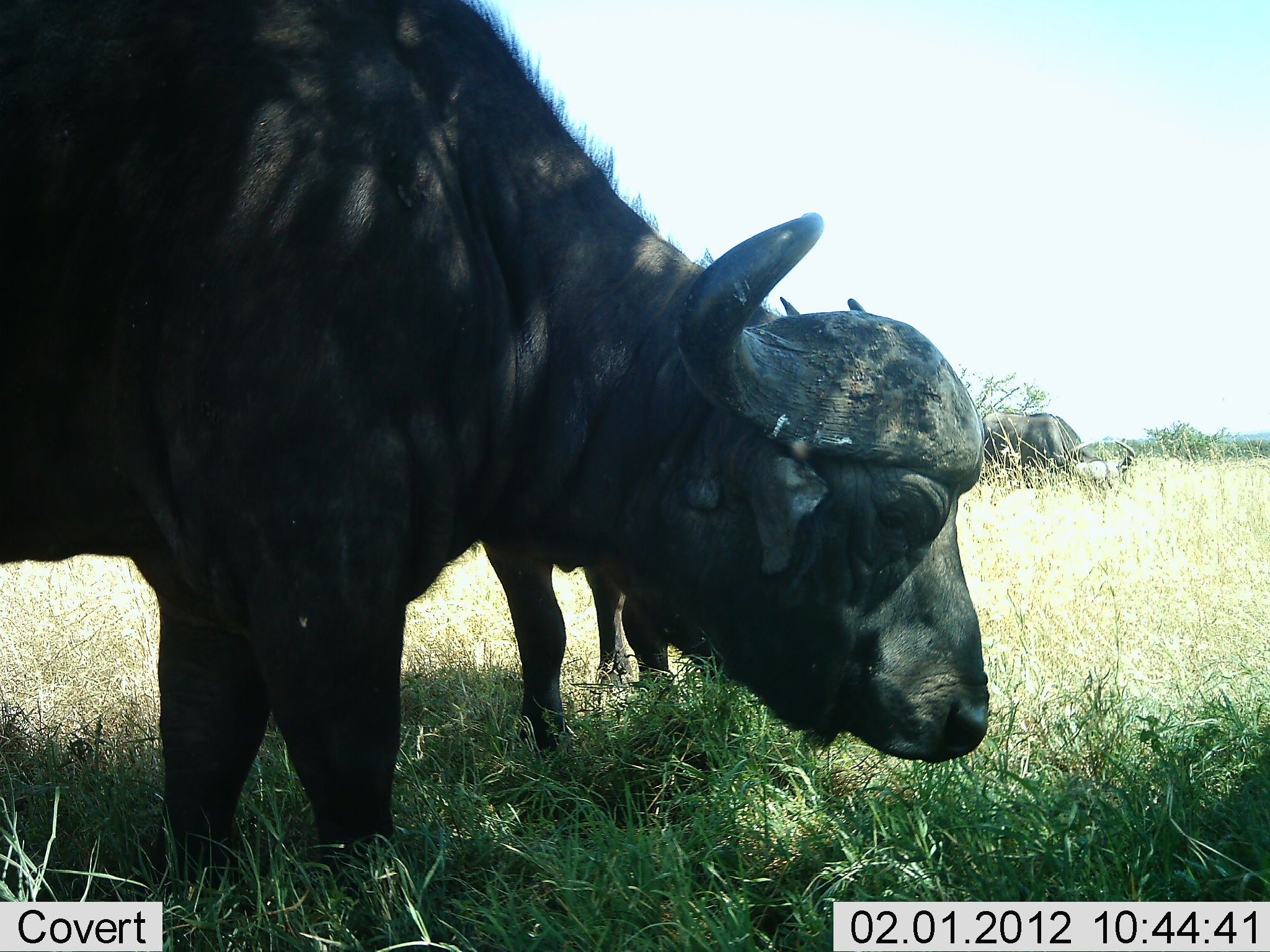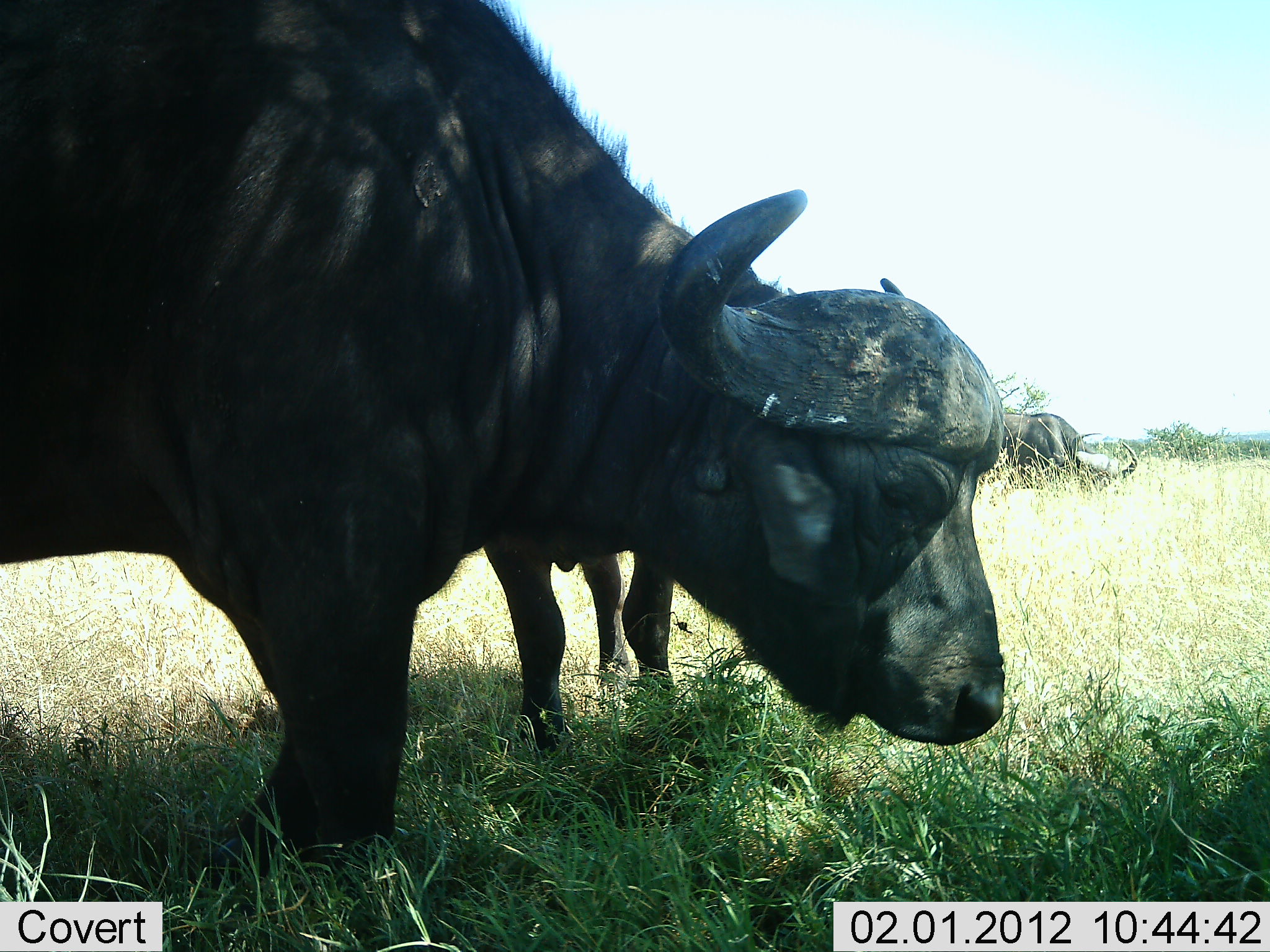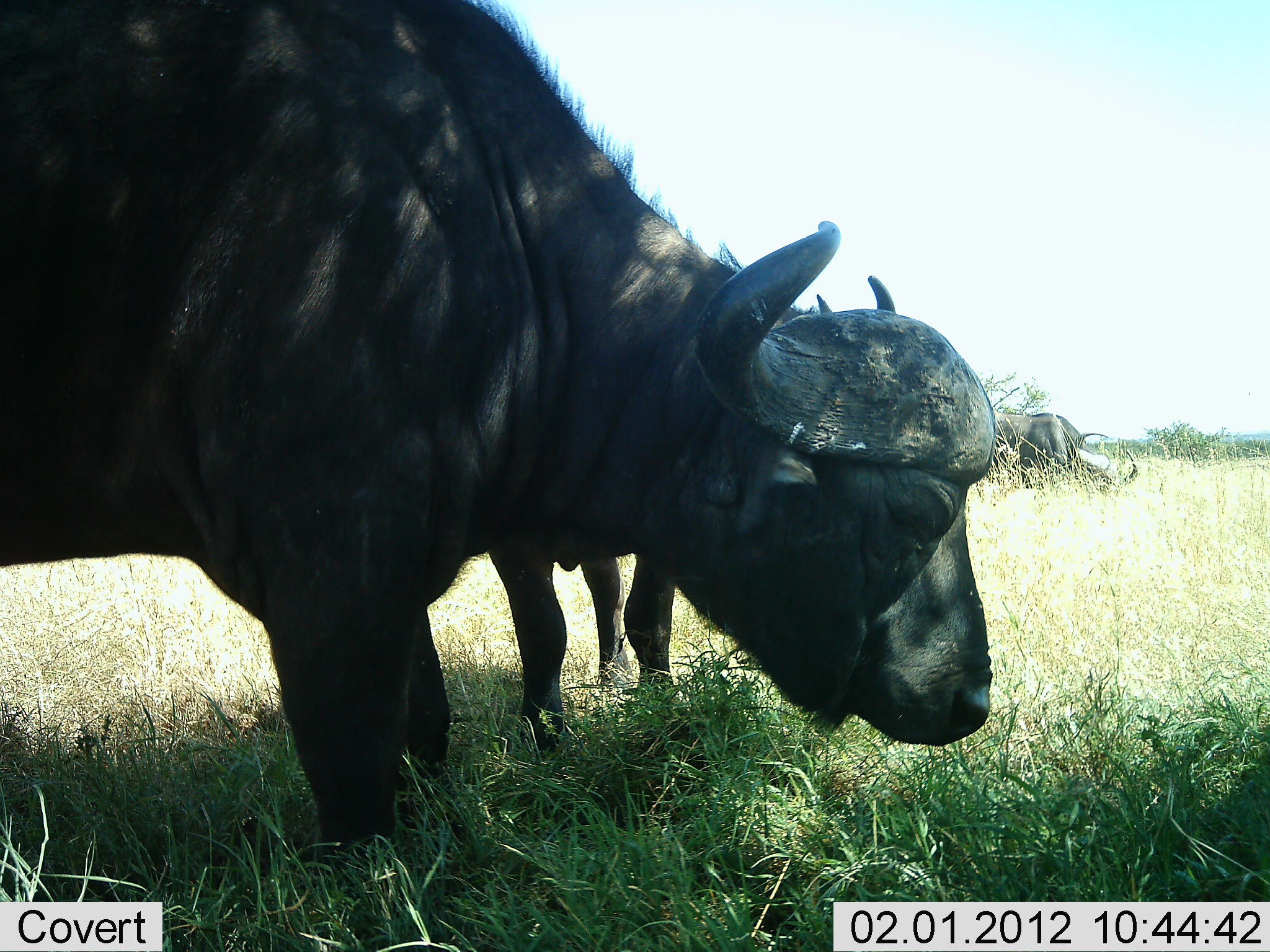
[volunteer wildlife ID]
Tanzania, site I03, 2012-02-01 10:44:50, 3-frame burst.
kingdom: Animalia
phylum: Chordata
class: Mammalia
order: Artiodactyla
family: Bovidae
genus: Syncerus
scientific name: Syncerus caffer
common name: cape buffalo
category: buffalo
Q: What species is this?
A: Buffalo (cape buffalo) (Syncerus caffer).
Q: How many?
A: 3.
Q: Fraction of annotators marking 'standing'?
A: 65%.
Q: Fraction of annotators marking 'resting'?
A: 4%.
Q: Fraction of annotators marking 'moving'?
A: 0%.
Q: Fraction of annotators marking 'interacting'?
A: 0%.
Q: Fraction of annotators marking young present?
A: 0%.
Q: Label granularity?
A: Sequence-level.